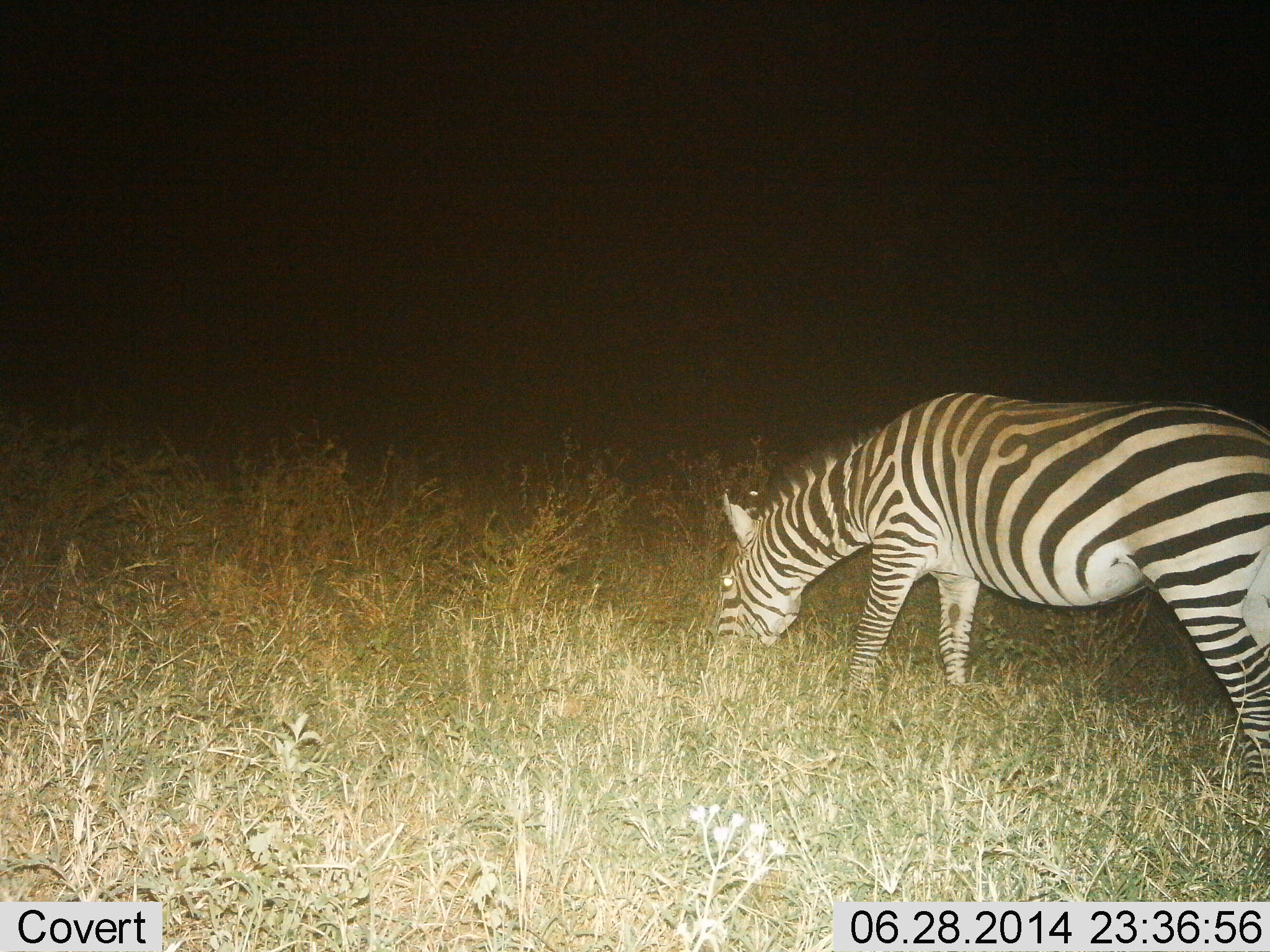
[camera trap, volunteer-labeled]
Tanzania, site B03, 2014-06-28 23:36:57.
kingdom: Animalia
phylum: Chordata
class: Mammalia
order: Perissodactyla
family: Equidae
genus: Equus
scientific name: Equus quagga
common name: plains zebra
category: zebra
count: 1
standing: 20%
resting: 0%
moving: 0%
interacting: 0%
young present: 0%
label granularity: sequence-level